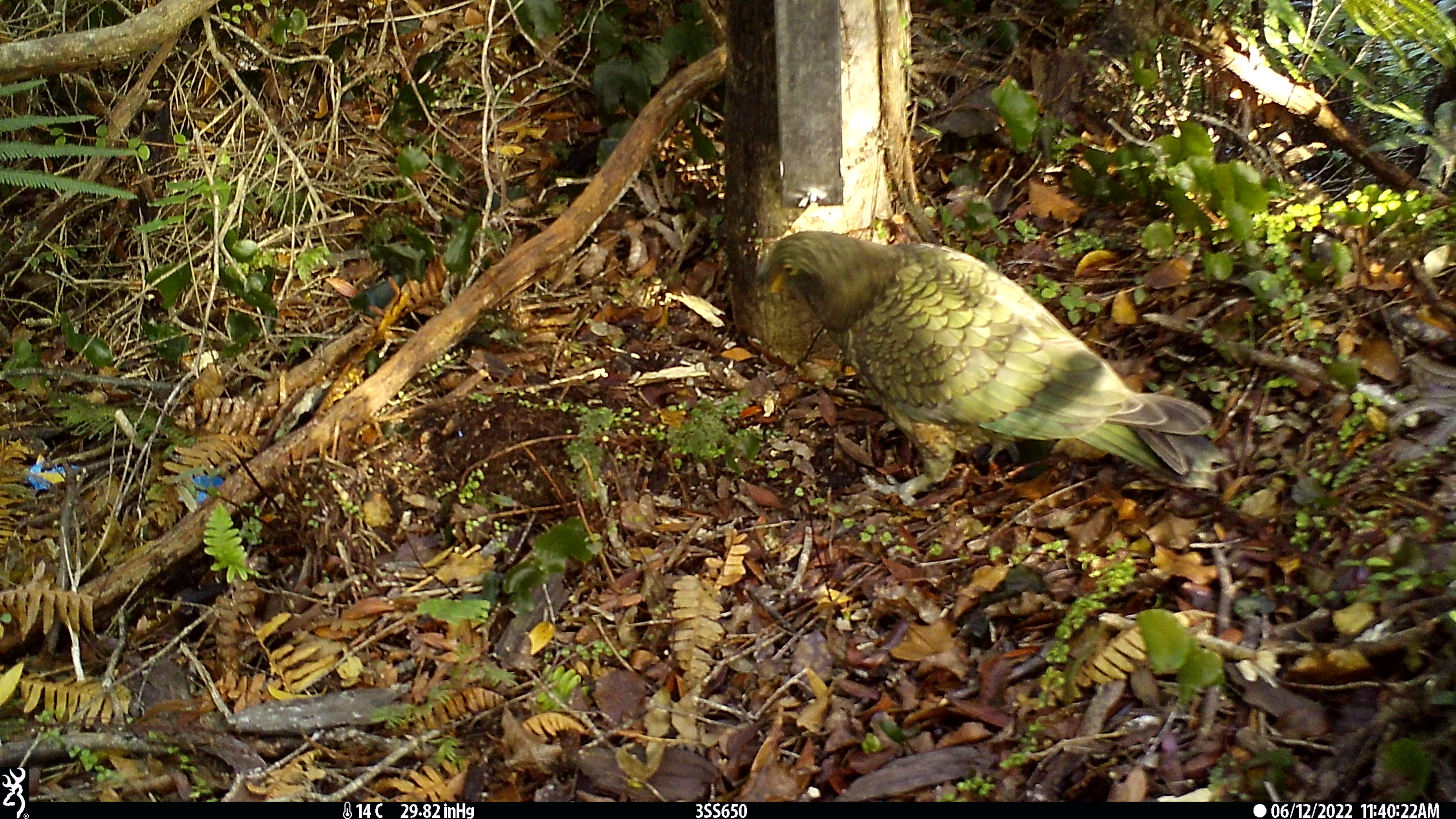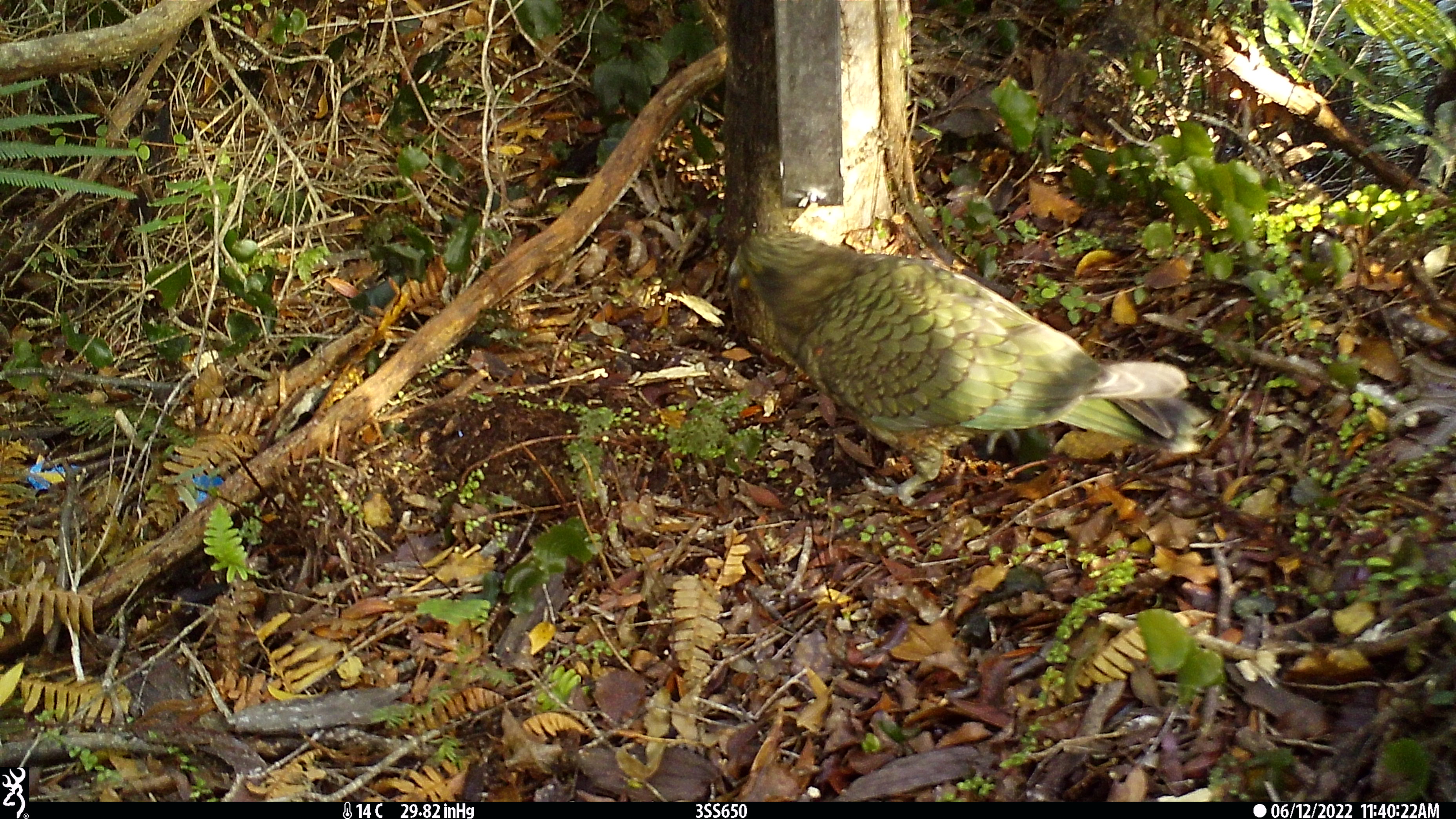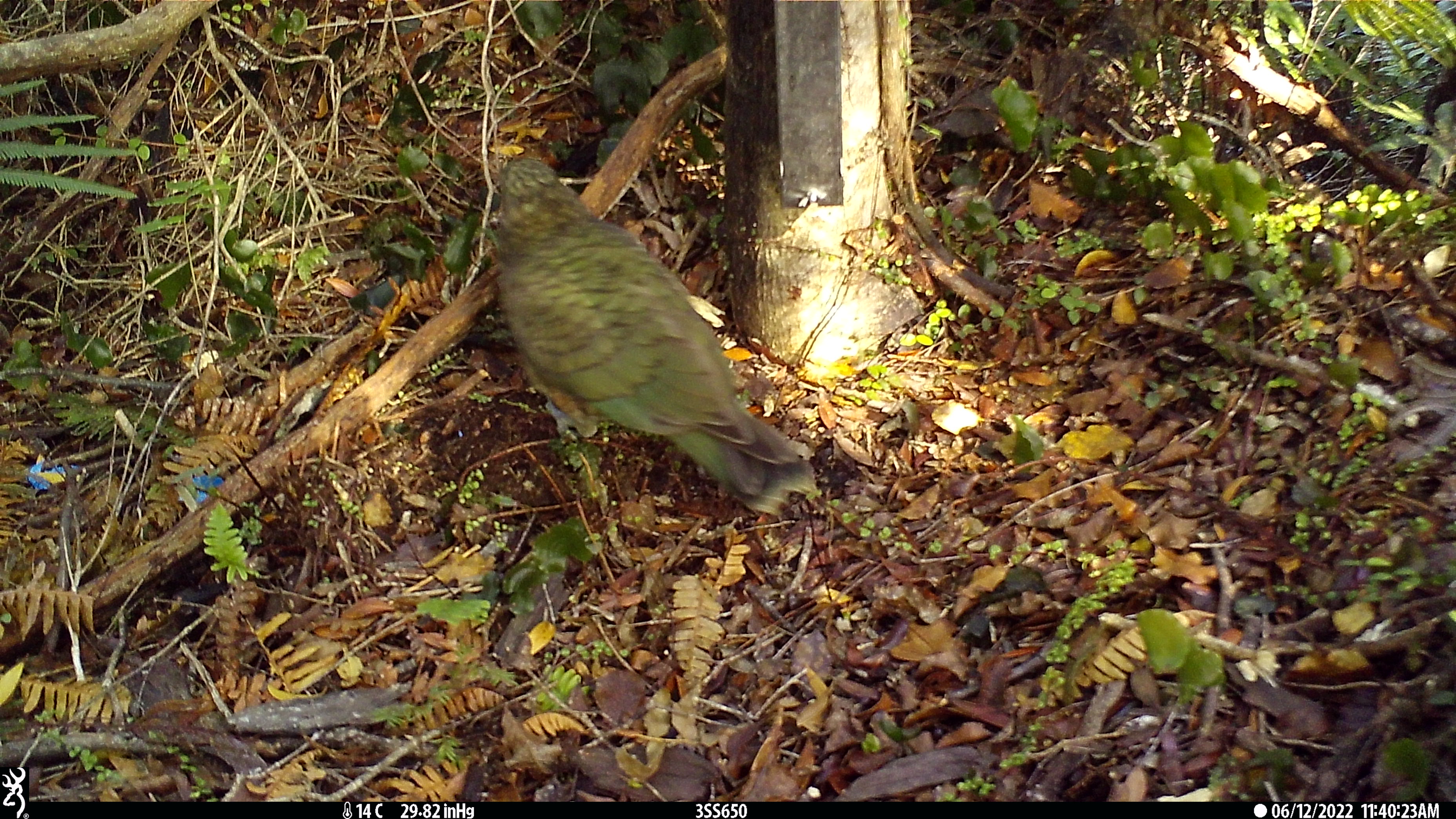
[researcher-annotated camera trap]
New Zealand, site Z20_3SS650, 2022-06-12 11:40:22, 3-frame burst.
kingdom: Animalia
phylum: Chordata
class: Aves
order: Psittaciformes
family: Strigopidae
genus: Nestor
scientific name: Nestor notabilis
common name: kea